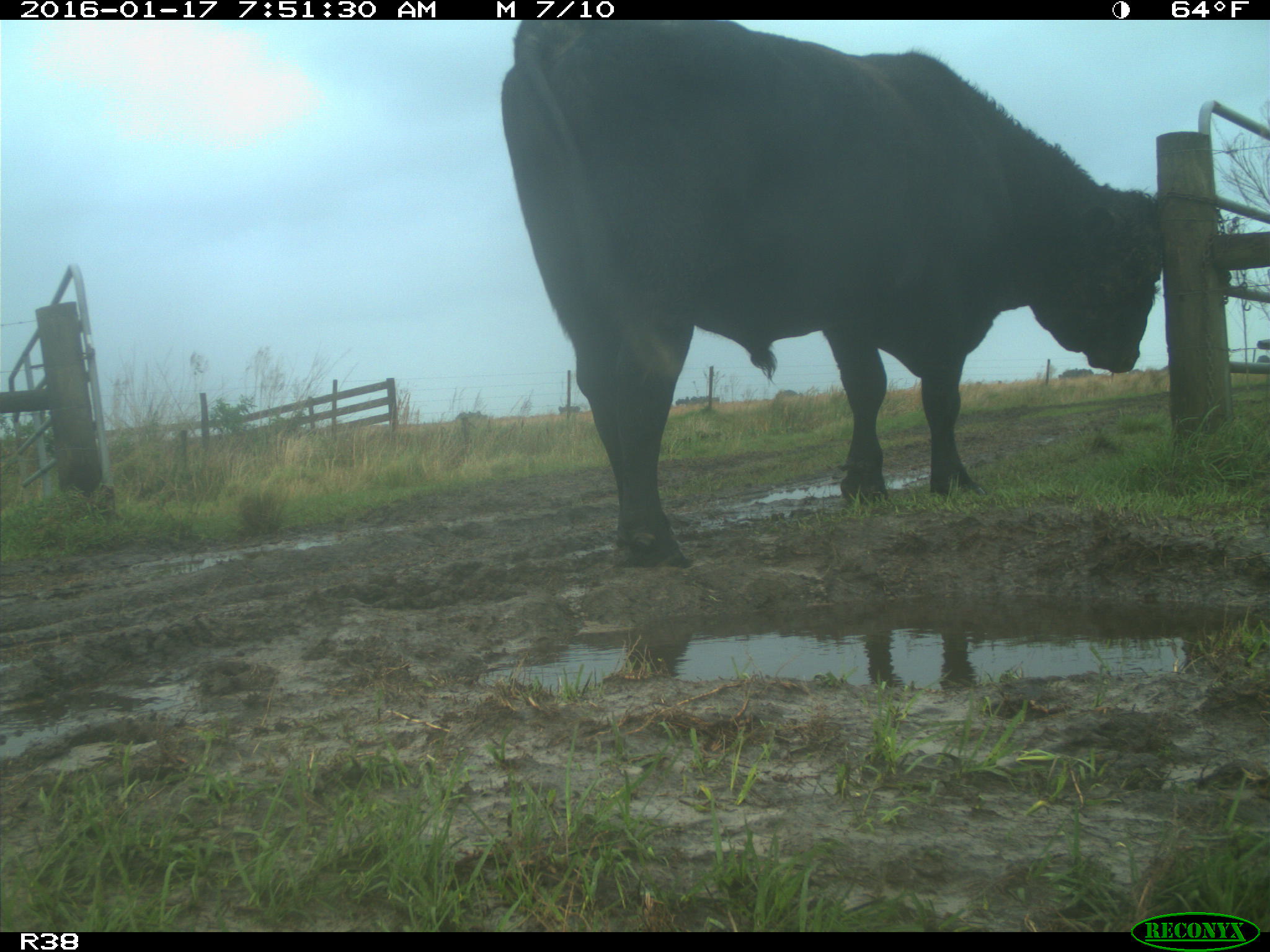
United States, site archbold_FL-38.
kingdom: Animalia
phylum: Chordata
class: Mammalia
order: Artiodactyla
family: Bovidae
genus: Bos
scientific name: Bos taurus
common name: domestic cow